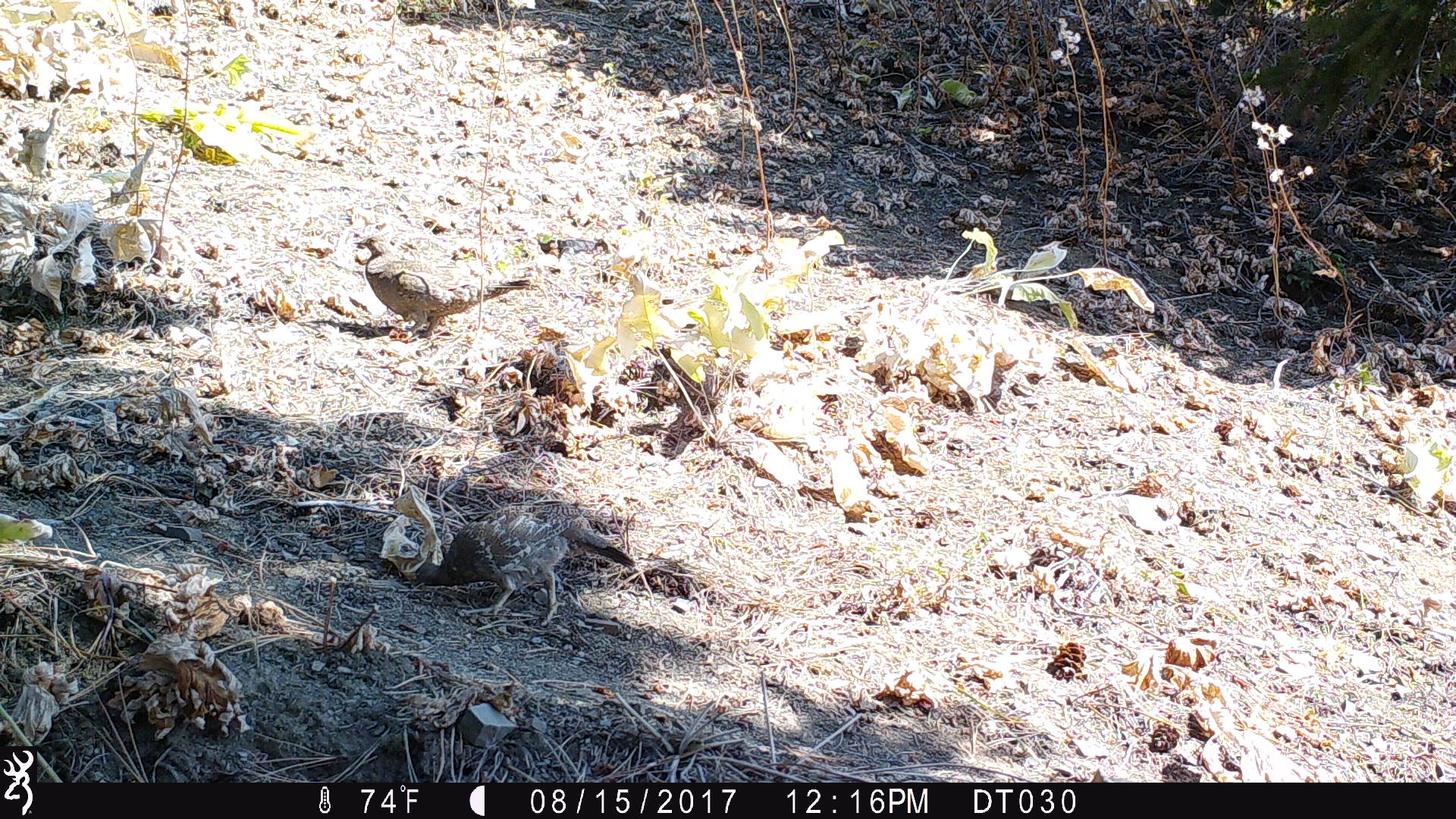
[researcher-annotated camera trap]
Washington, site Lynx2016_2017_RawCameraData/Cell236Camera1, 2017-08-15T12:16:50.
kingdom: Animalia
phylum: Chordata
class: Aves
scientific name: Aves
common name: birds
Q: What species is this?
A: Aves (birds).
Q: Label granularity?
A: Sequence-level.